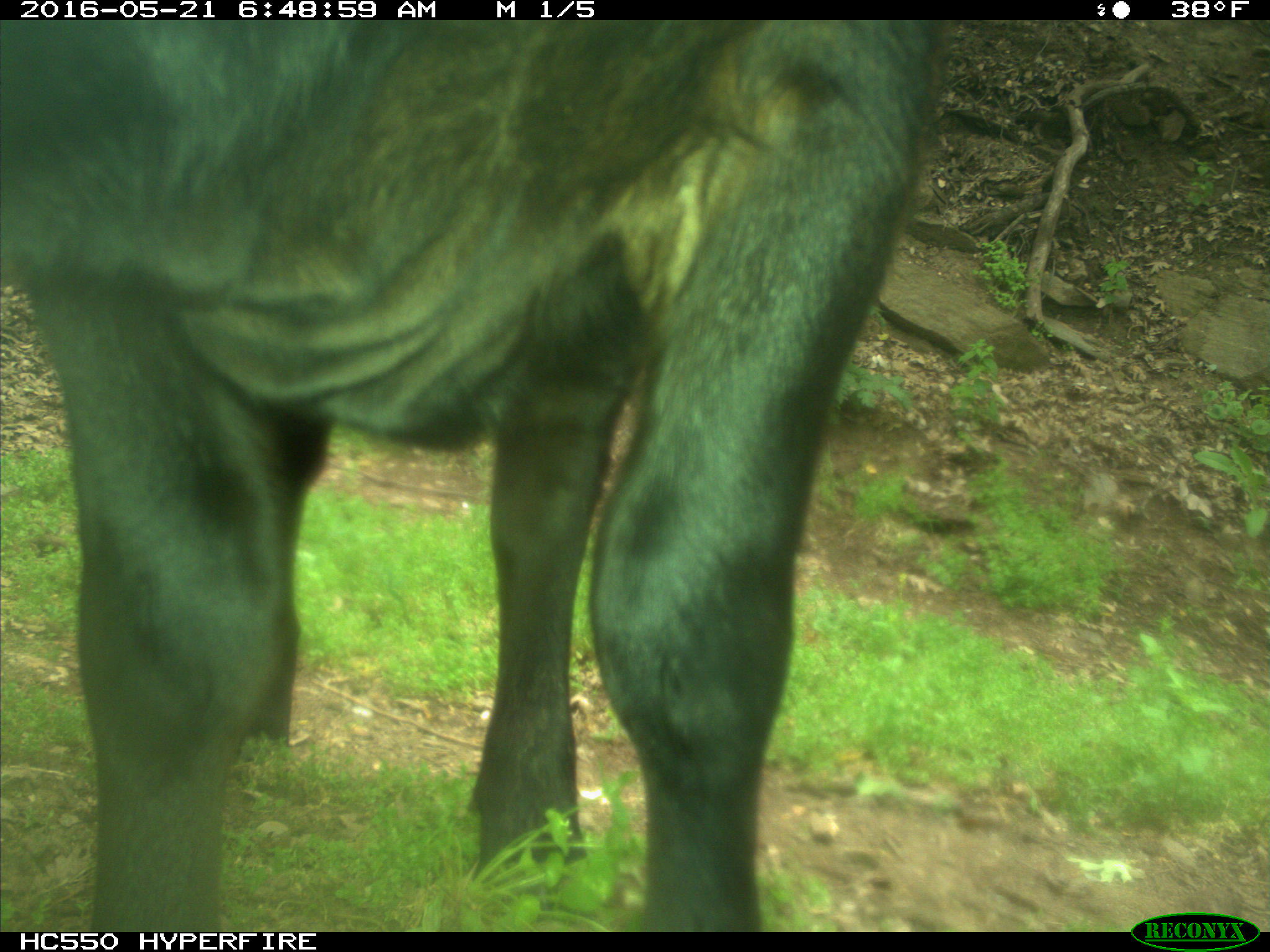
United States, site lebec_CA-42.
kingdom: Animalia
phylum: Chordata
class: Mammalia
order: Artiodactyla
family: Bovidae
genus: Bos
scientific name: Bos taurus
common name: domestic cow